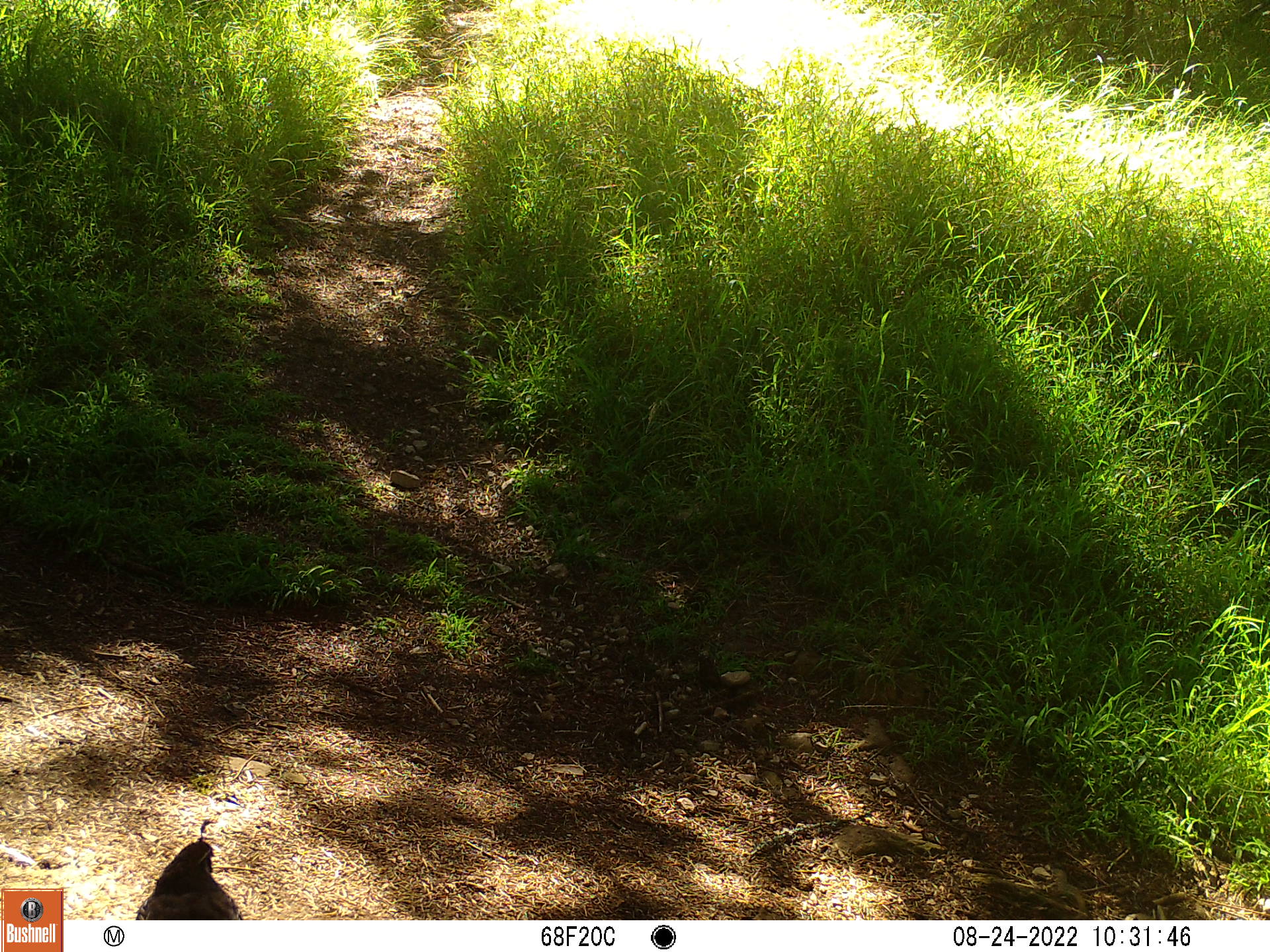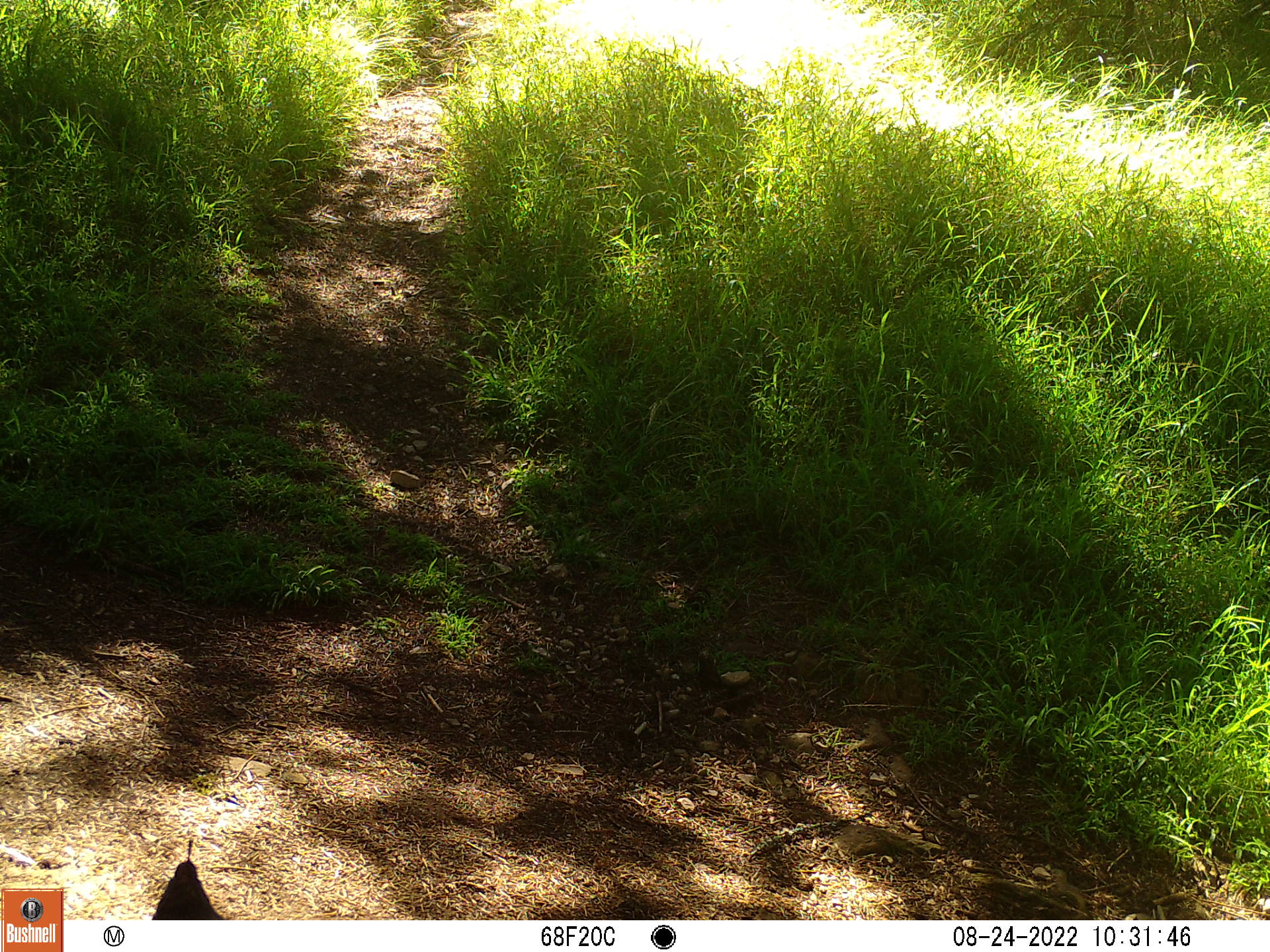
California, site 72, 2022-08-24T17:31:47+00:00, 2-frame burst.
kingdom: Animalia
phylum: Chordata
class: Aves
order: Galliformes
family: Odontophoridae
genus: Callipepla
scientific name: Callipepla californica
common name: california quail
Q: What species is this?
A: California quail (Callipepla californica).